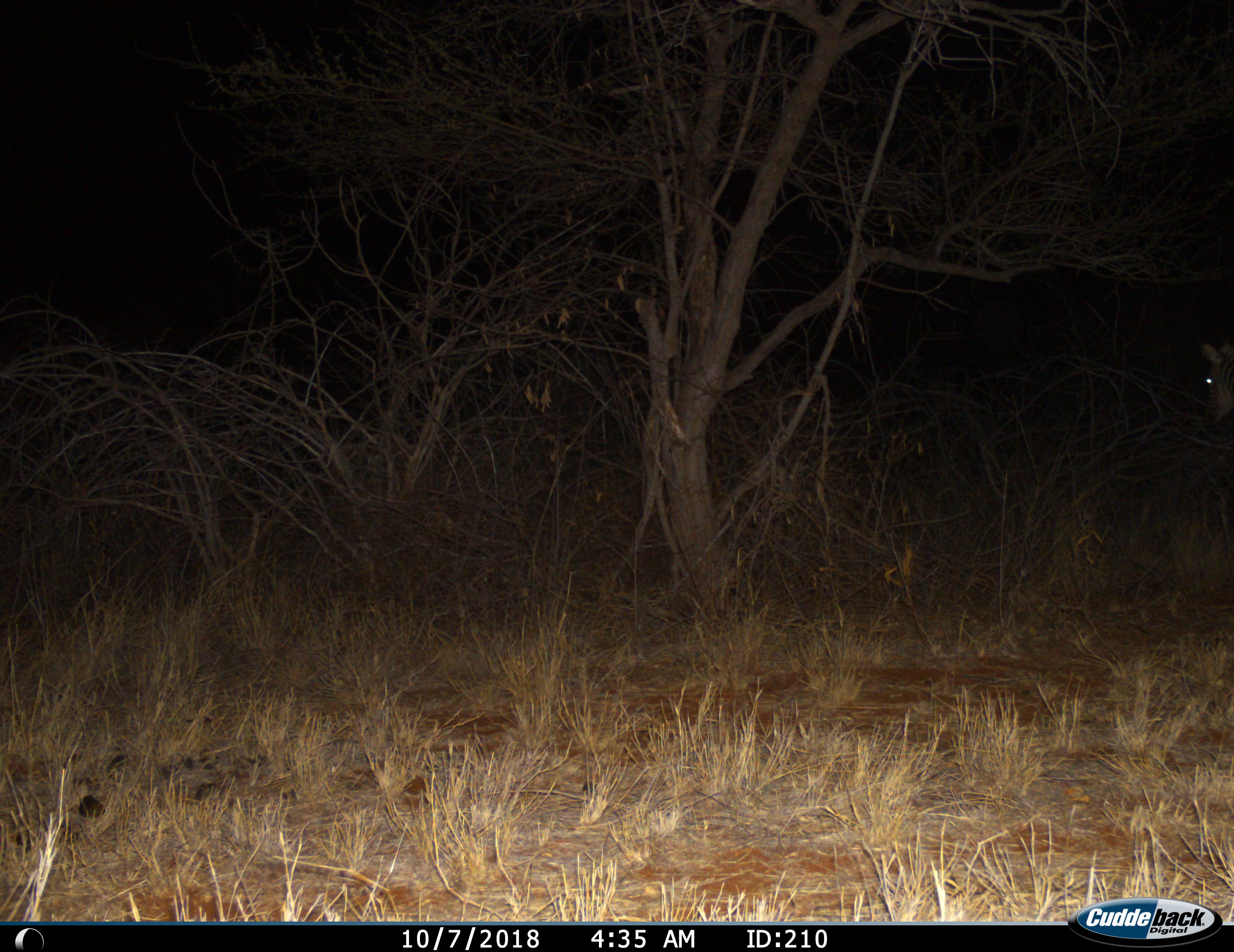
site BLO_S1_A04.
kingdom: Animalia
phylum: Chordata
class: Mammalia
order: Perissodactyla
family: Equidae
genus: Equus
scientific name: Equus quagga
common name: plains zebra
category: zebraplains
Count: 1.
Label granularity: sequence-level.